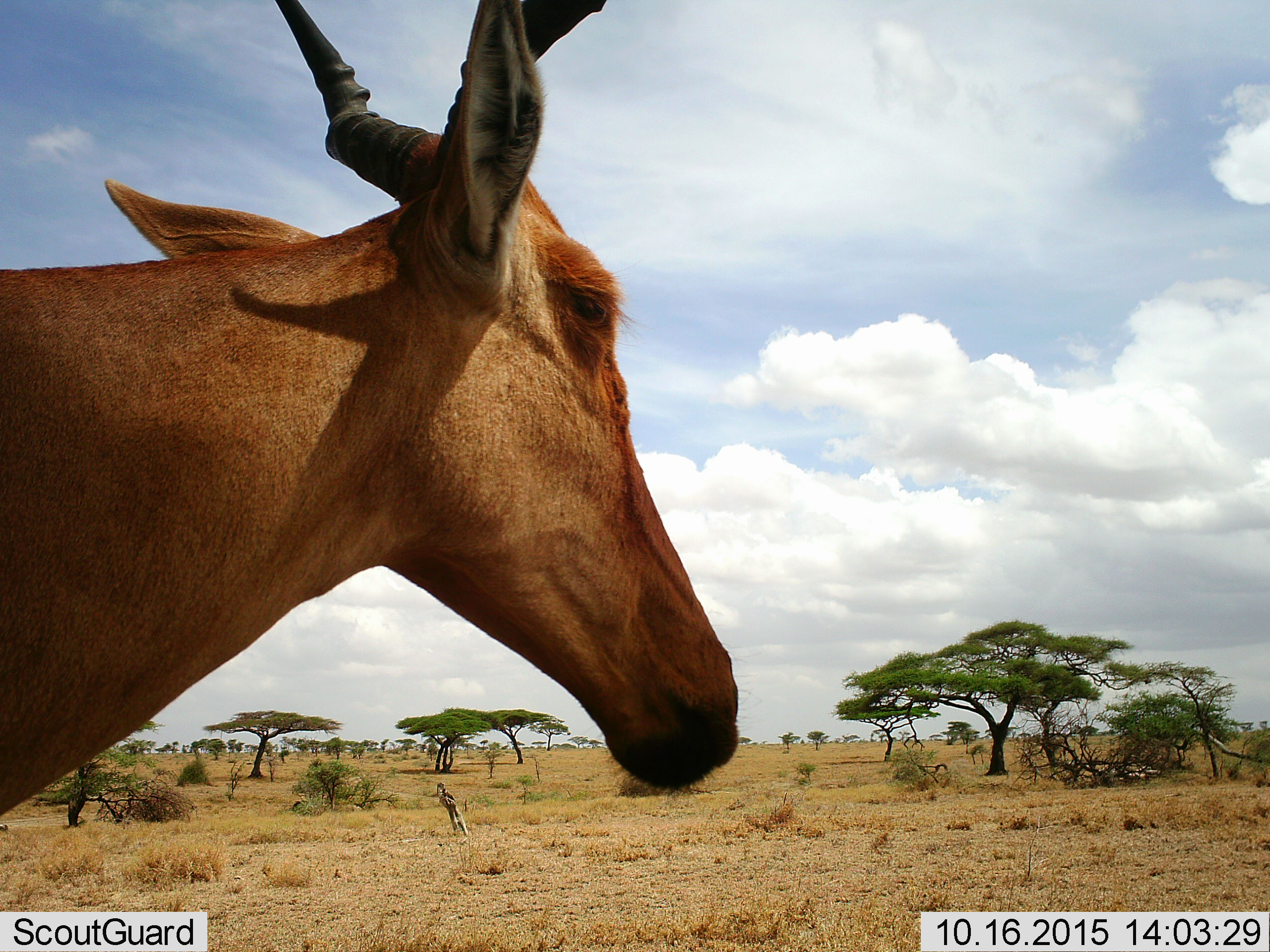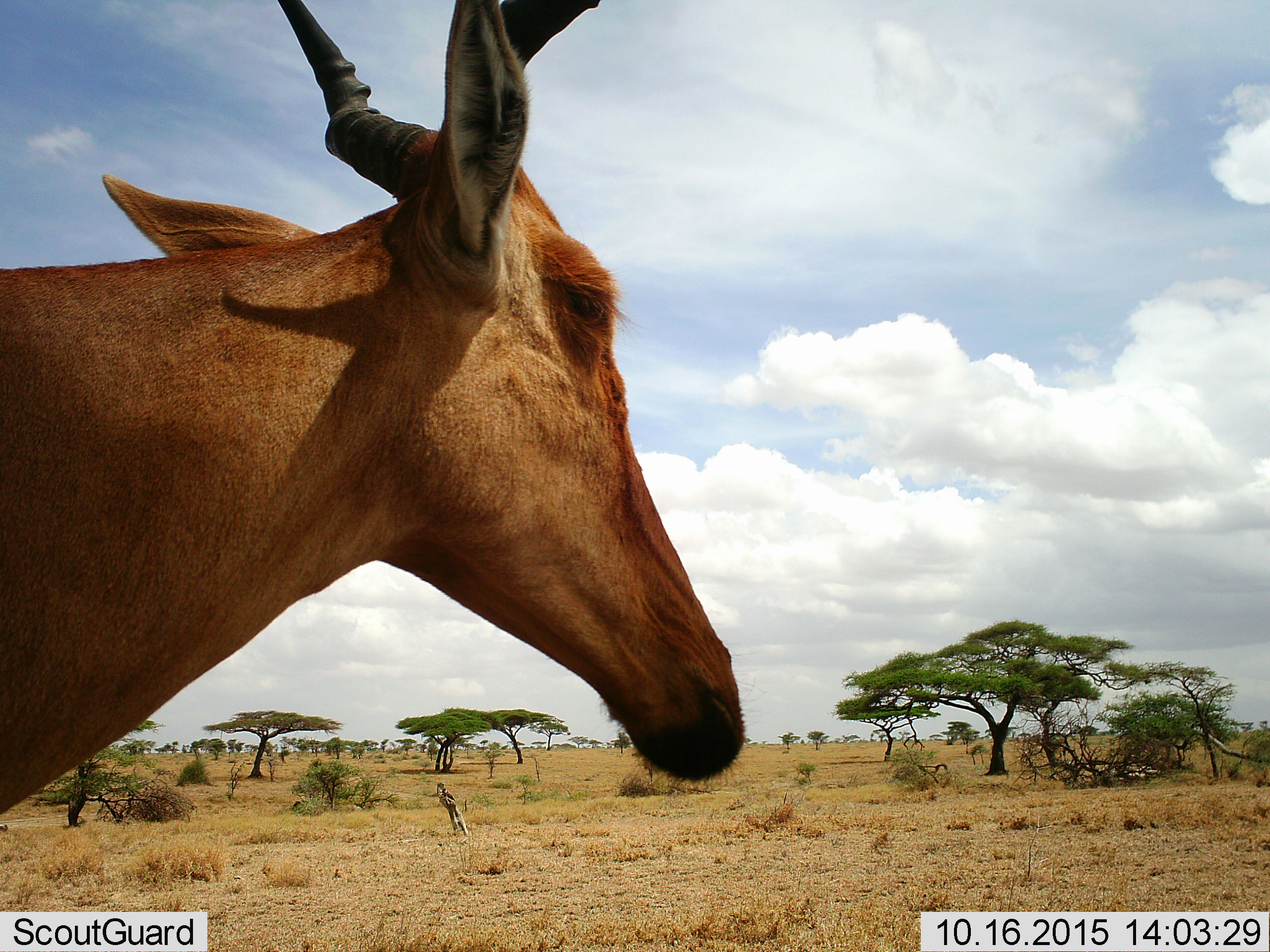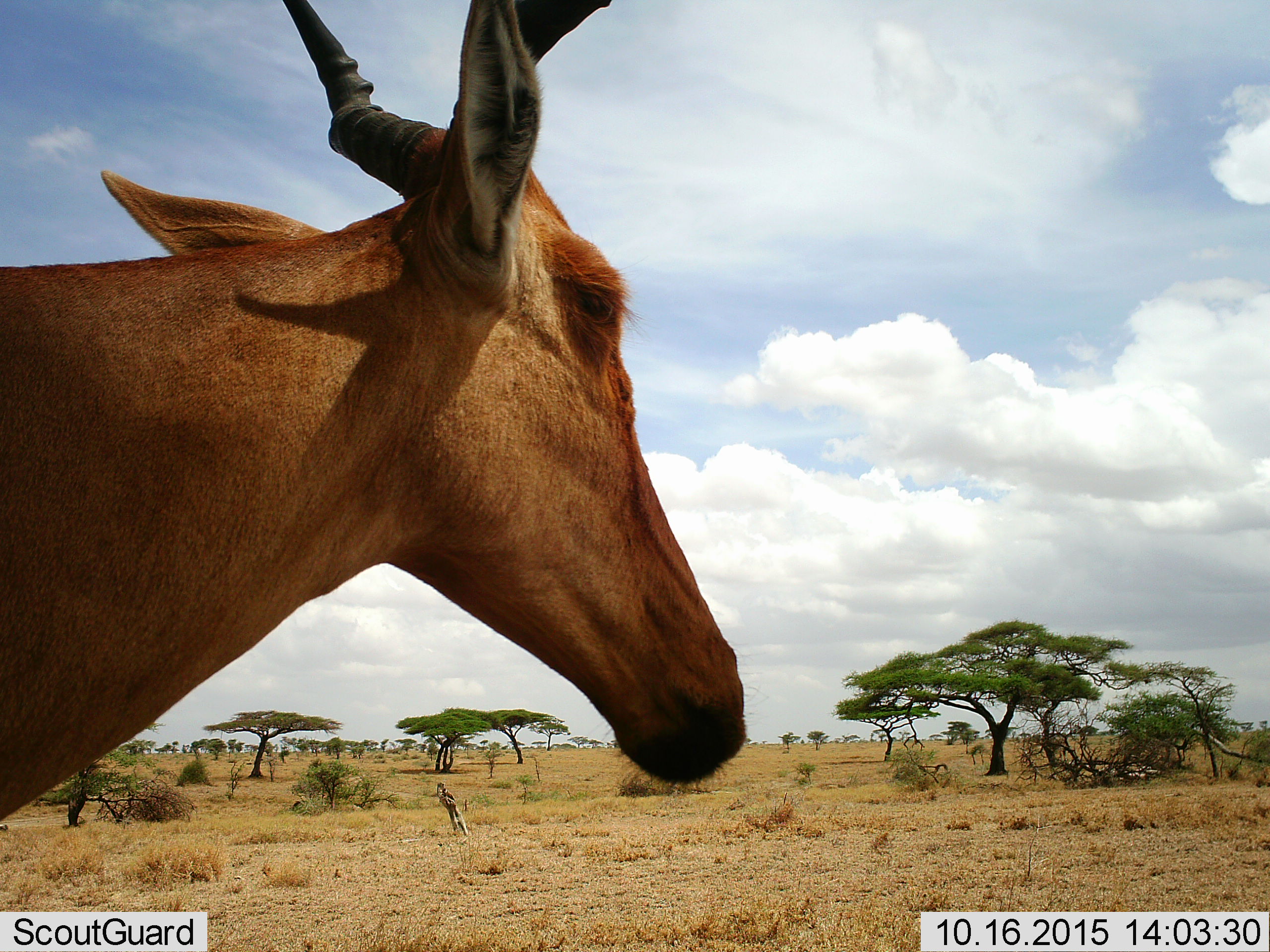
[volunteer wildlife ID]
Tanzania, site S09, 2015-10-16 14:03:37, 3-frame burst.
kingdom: Animalia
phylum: Chordata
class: Mammalia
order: Artiodactyla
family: Bovidae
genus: Alcelaphus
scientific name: Alcelaphus buselaphus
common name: hartebeest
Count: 1.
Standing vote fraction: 86%.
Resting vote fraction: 0%.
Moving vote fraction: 0%.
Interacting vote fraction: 0%.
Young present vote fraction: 0%.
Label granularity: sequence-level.